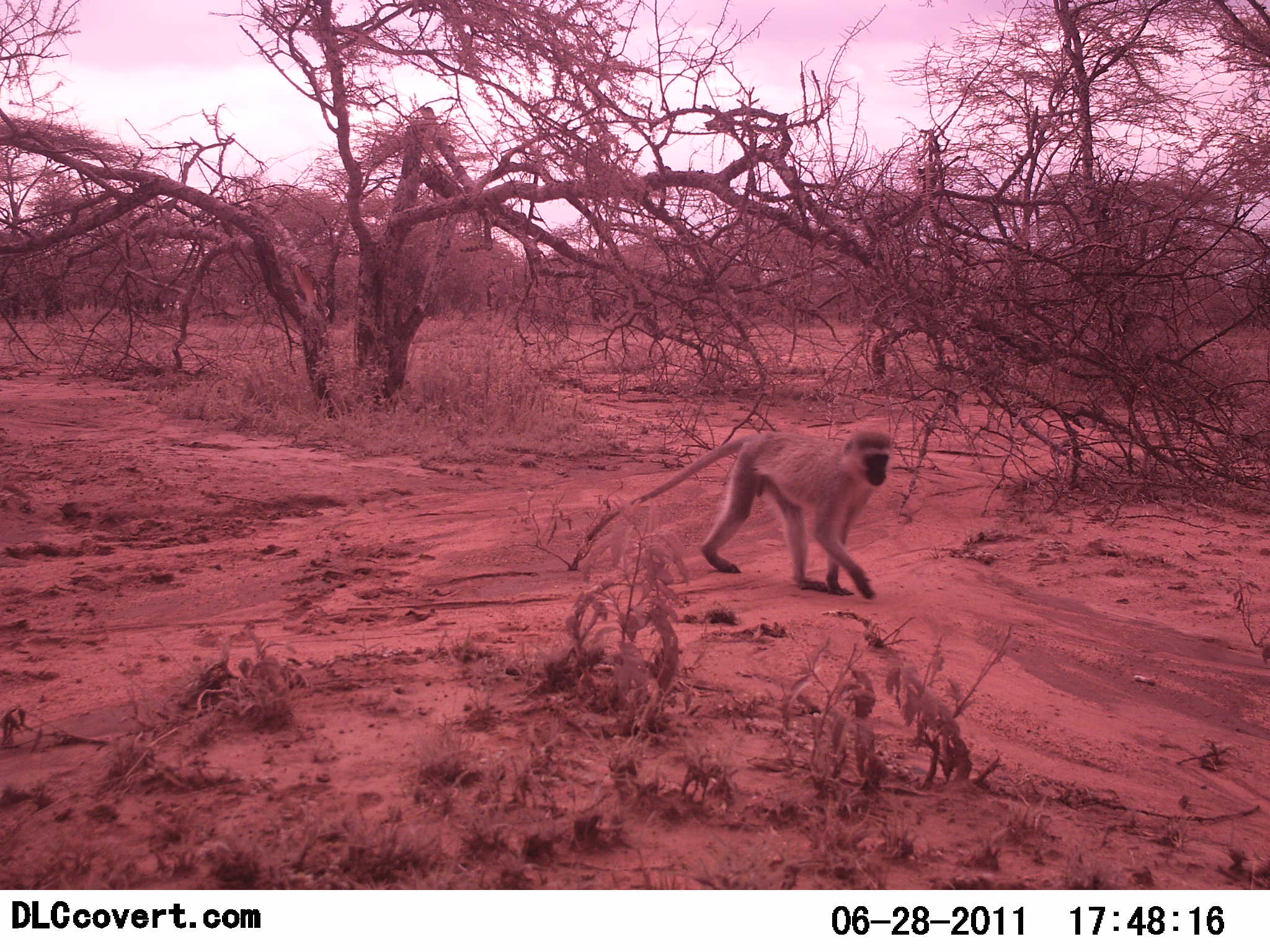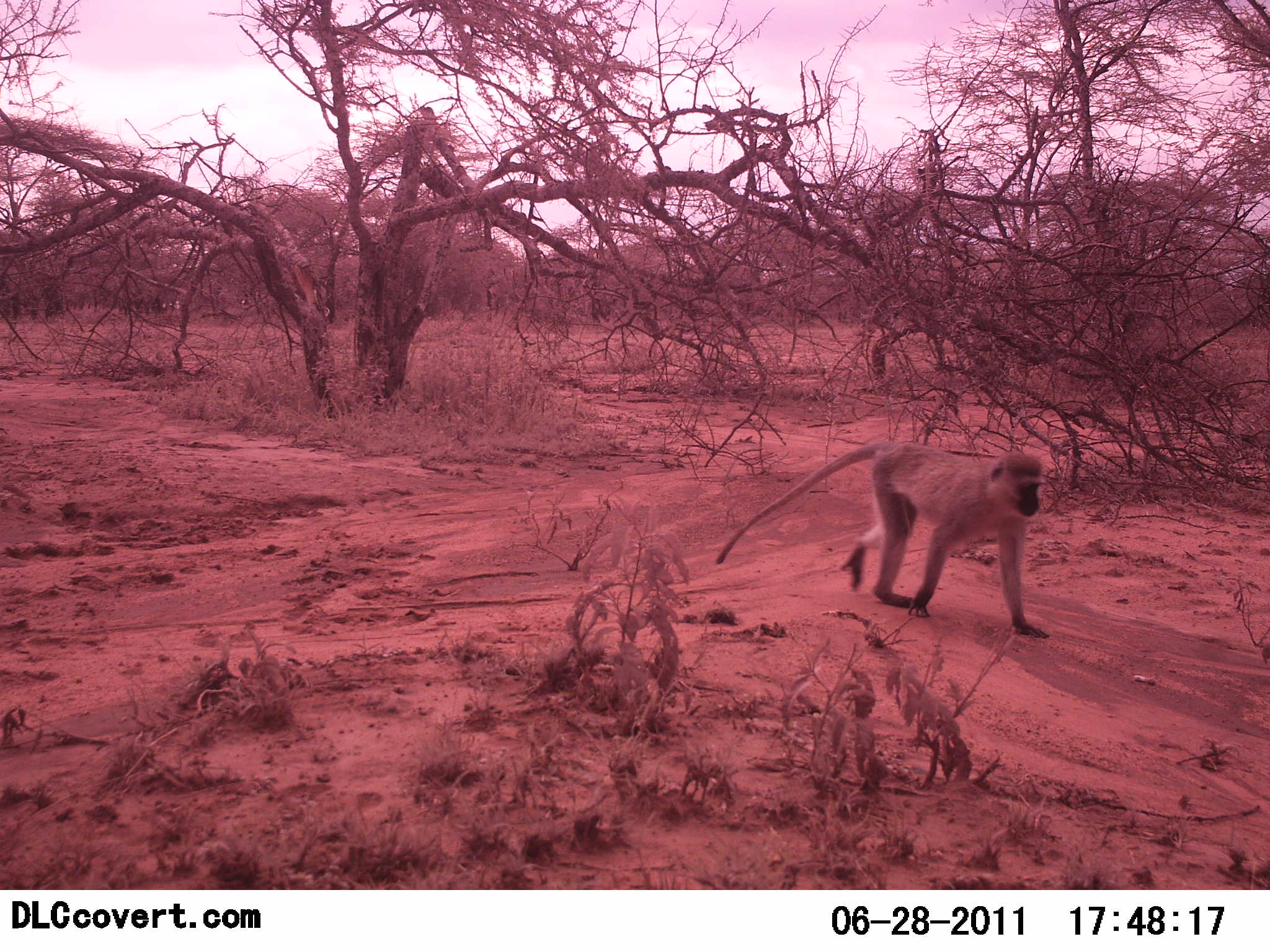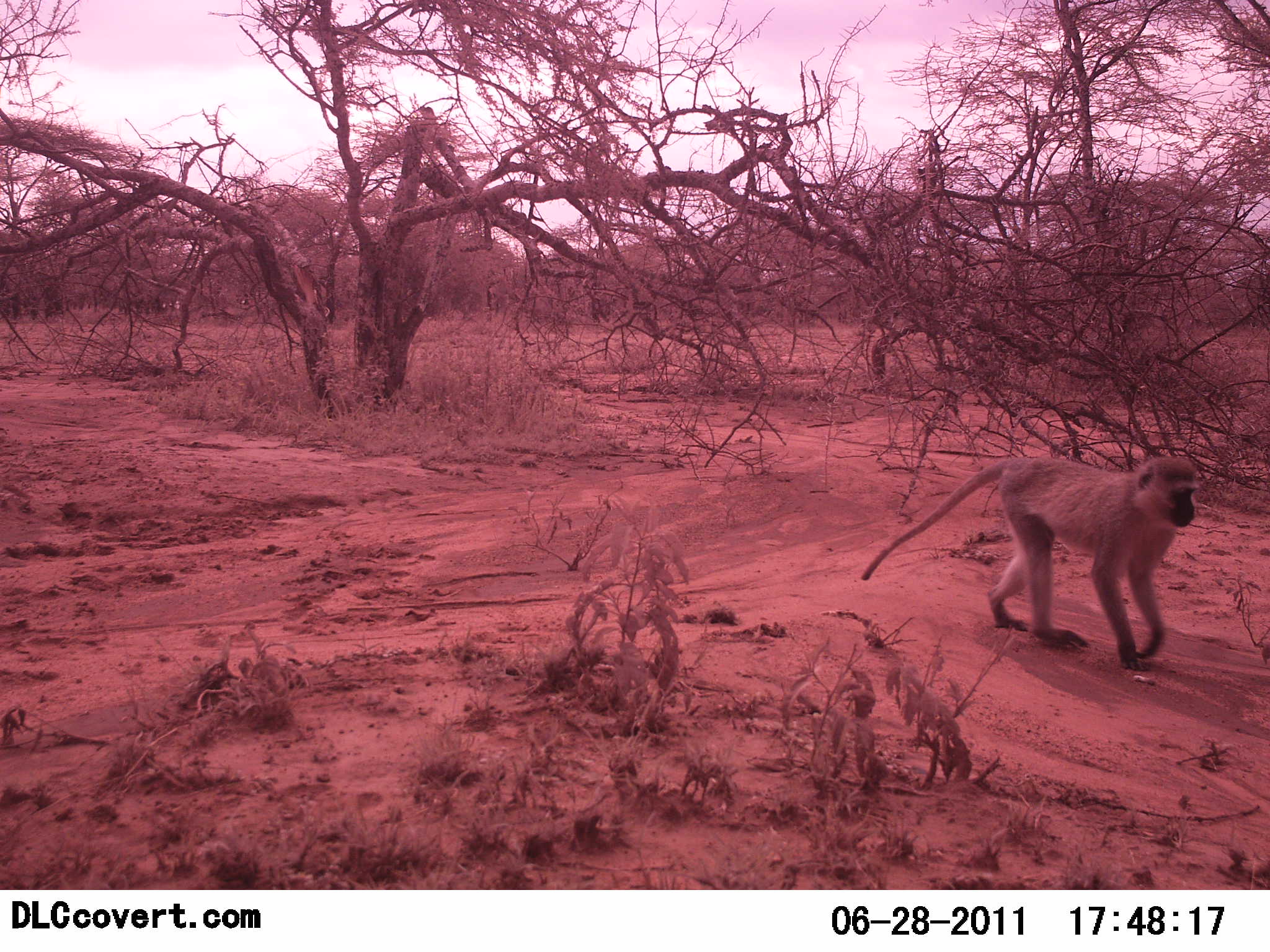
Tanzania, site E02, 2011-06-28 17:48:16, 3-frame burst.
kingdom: Animalia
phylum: Chordata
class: Mammalia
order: Primates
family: Cercopithecidae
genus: Chlorocebus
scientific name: Chlorocebus pygerythrus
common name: vervet monkey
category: monkeyvervet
Monkeyvervet (vervet monkey) (Chlorocebus pygerythrus), count 1. Behavior (volunteer vote fractions): standing 0%, resting 0%, moving 100%, interacting 0%. Young present (vote fraction): 0%. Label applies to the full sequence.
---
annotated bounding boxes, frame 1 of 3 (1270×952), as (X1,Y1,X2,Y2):
animal: (584,428,893,601)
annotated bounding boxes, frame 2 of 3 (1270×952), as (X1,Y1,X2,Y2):
animal: (715,441,1052,640)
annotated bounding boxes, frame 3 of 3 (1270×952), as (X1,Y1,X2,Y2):
animal: (859,454,1200,671)